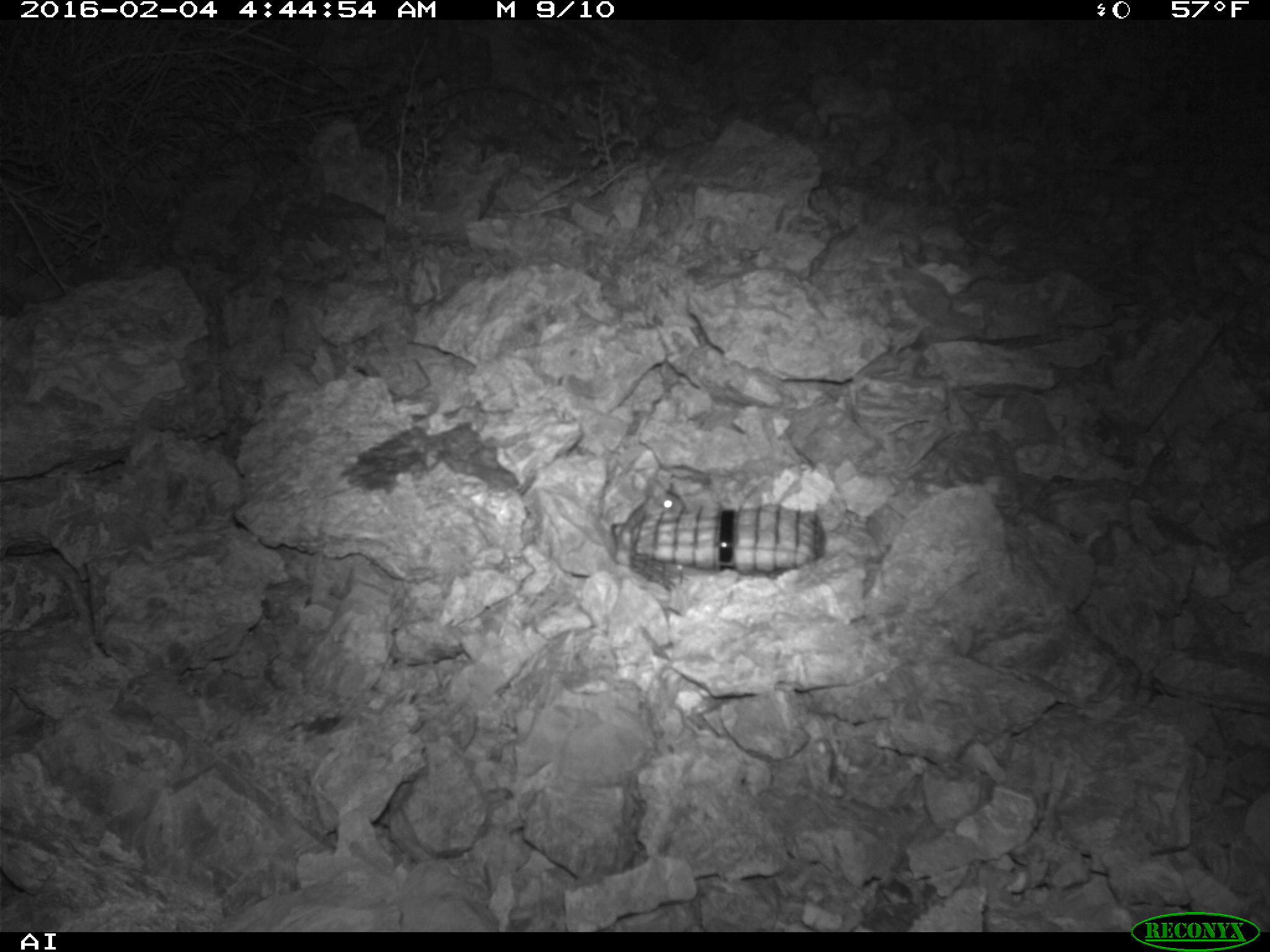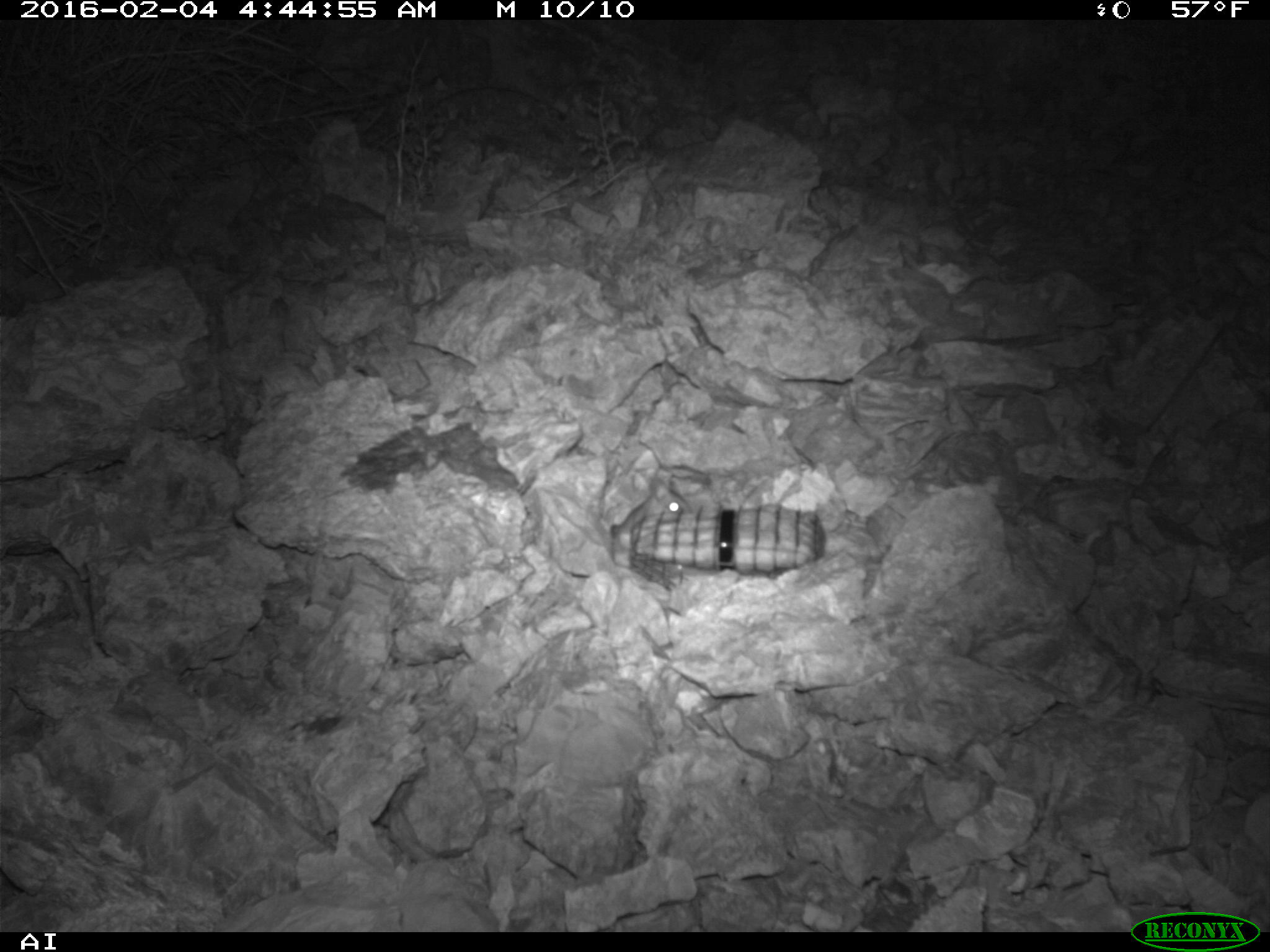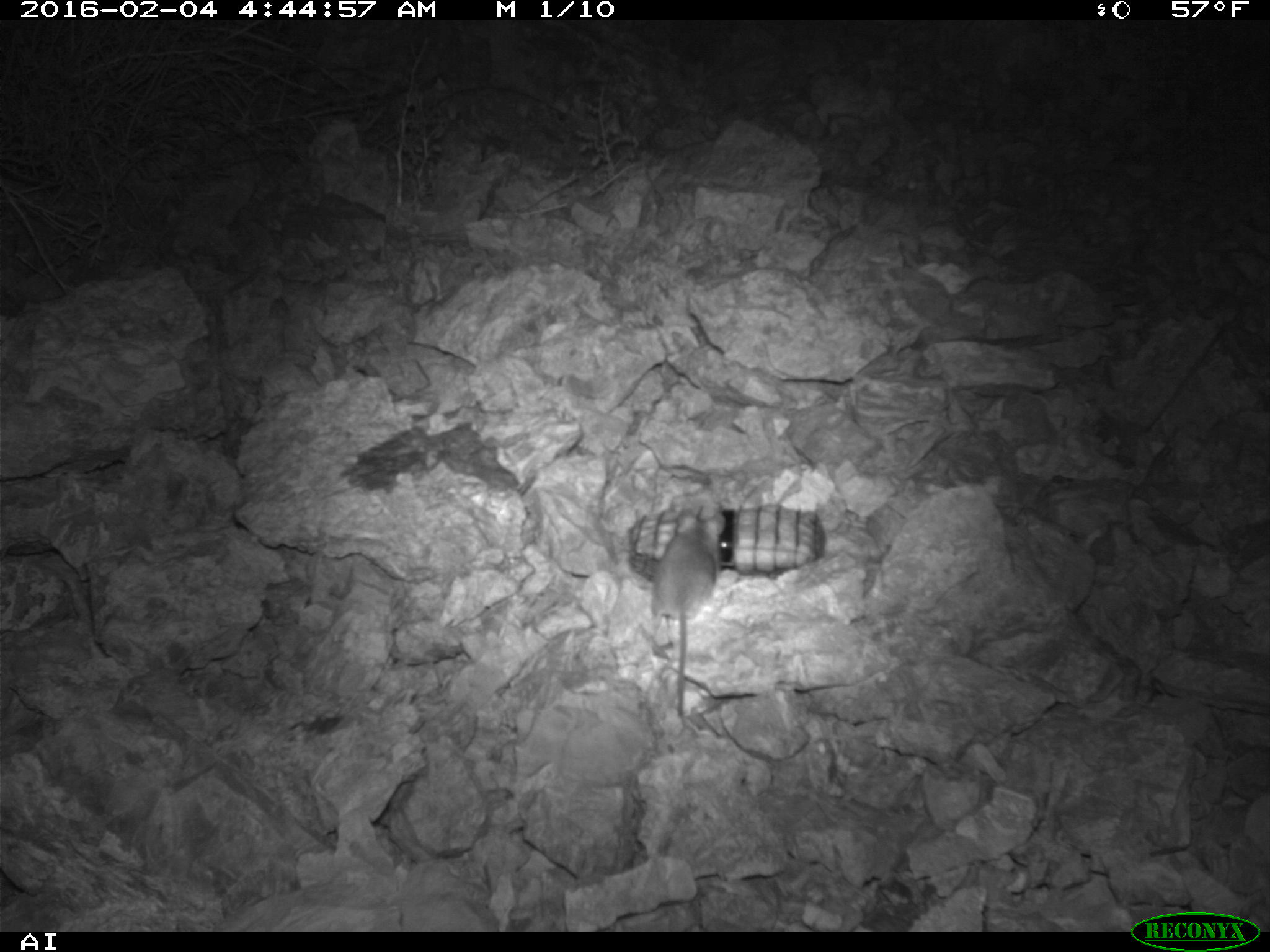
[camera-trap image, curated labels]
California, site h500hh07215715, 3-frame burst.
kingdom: Animalia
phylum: Chordata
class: Mammalia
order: Rodentia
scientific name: Rodentia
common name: rodent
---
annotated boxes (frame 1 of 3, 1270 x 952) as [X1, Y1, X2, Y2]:
rodent: [634, 473, 688, 516]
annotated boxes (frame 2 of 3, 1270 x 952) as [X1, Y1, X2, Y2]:
rodent: [614, 478, 688, 536]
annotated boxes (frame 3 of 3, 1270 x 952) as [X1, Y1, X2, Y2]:
rodent: [651, 509, 726, 718]